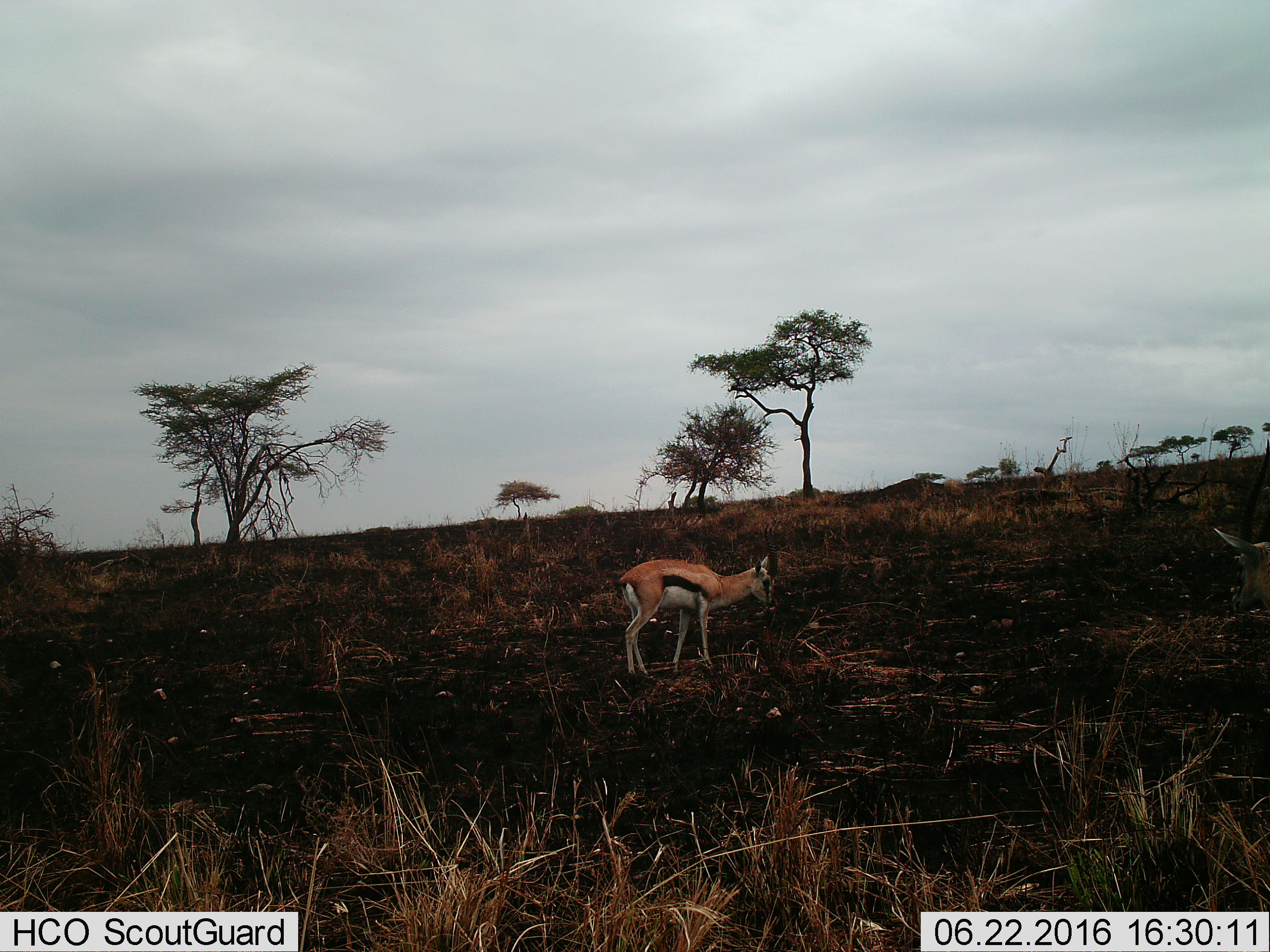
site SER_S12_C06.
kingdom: Animalia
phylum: Chordata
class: Mammalia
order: Artiodactyla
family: Bovidae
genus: Eudorcas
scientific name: Eudorcas thomsonii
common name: thomson's gazelle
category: gazellethomsons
Gazellethomsons (thomson's gazelle) (Eudorcas thomsonii), count 1. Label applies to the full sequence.